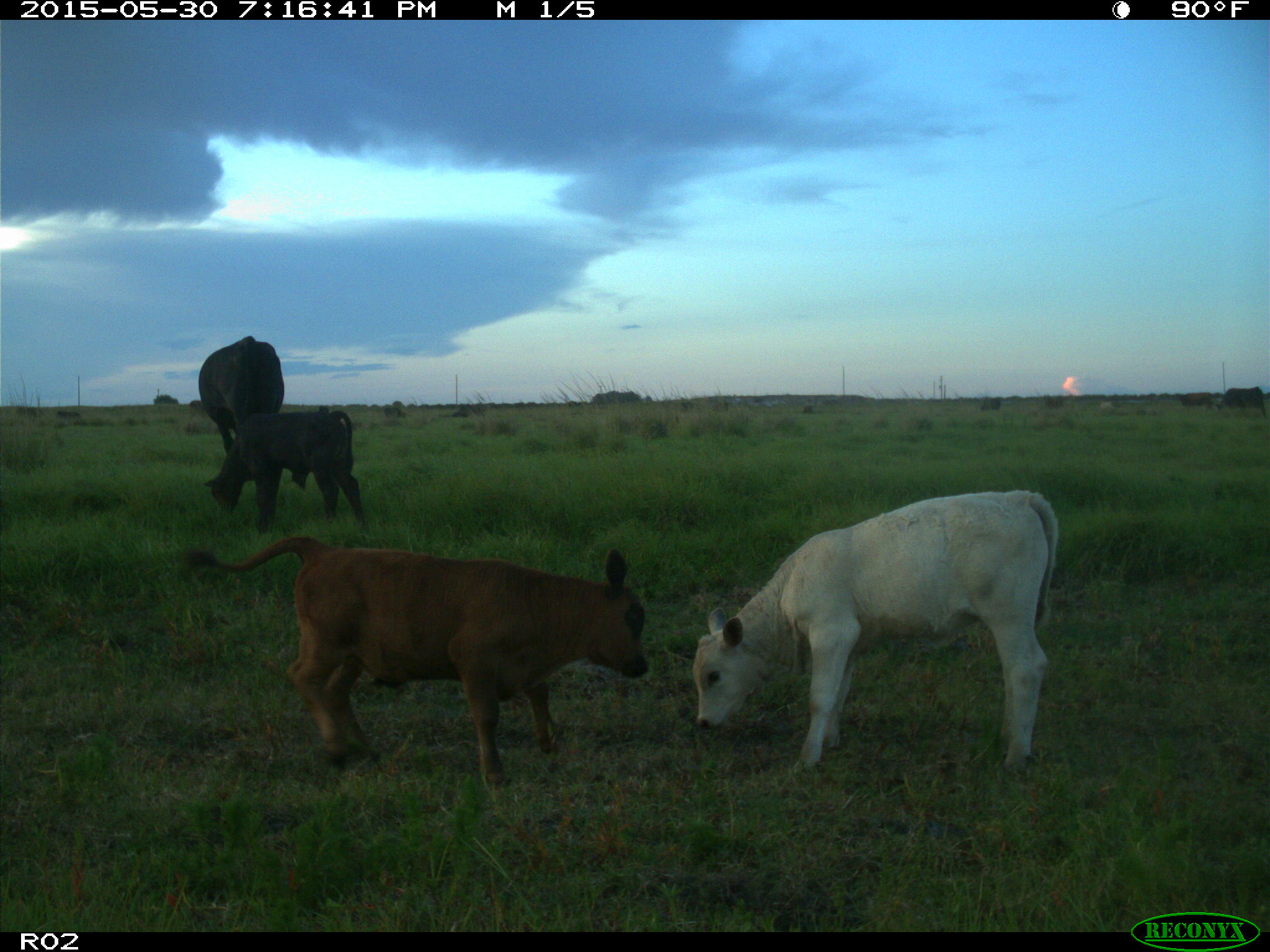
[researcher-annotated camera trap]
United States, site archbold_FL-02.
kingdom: Animalia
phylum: Chordata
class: Mammalia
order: Artiodactyla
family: Bovidae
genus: Bos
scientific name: Bos taurus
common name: domestic cow